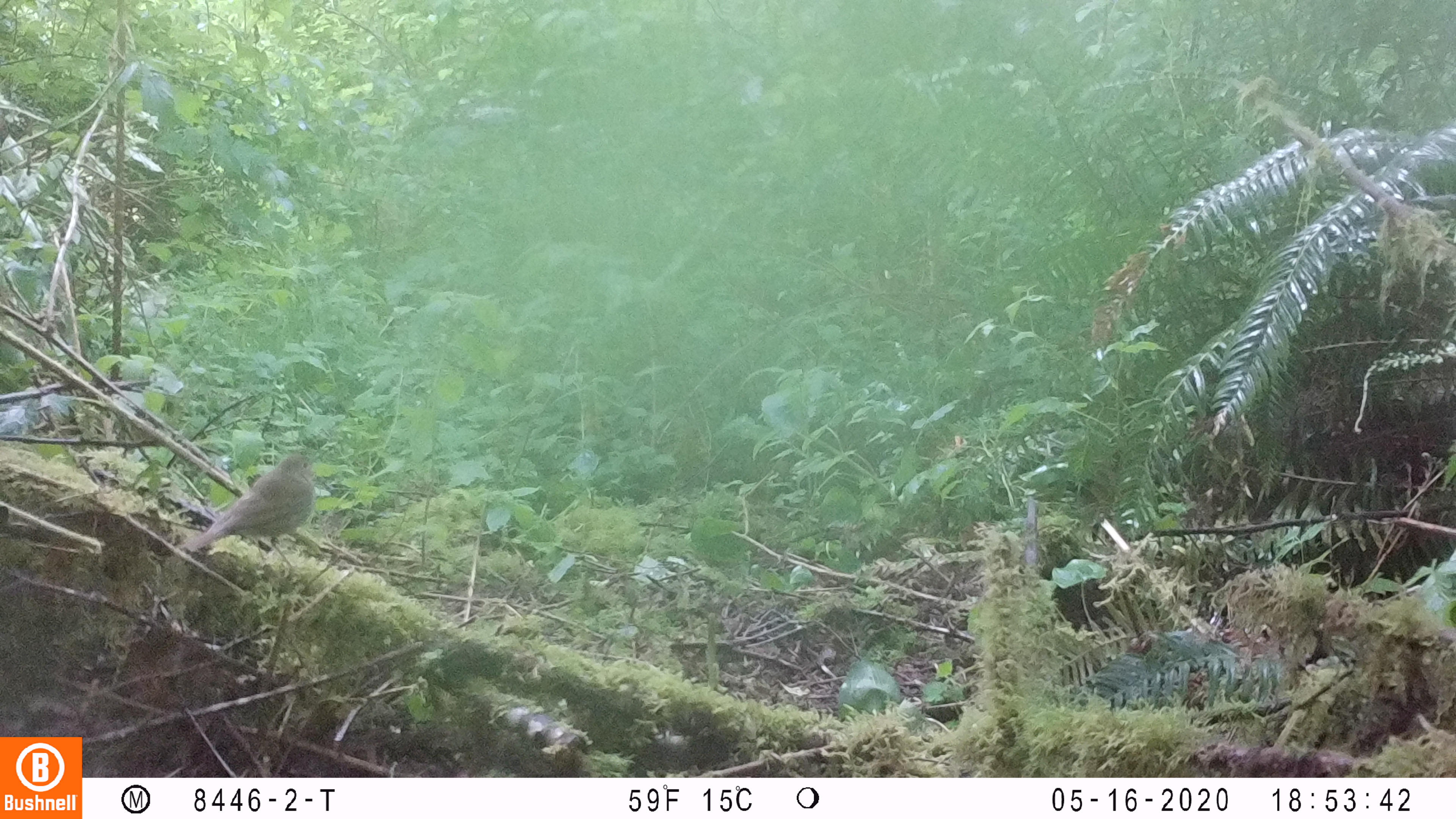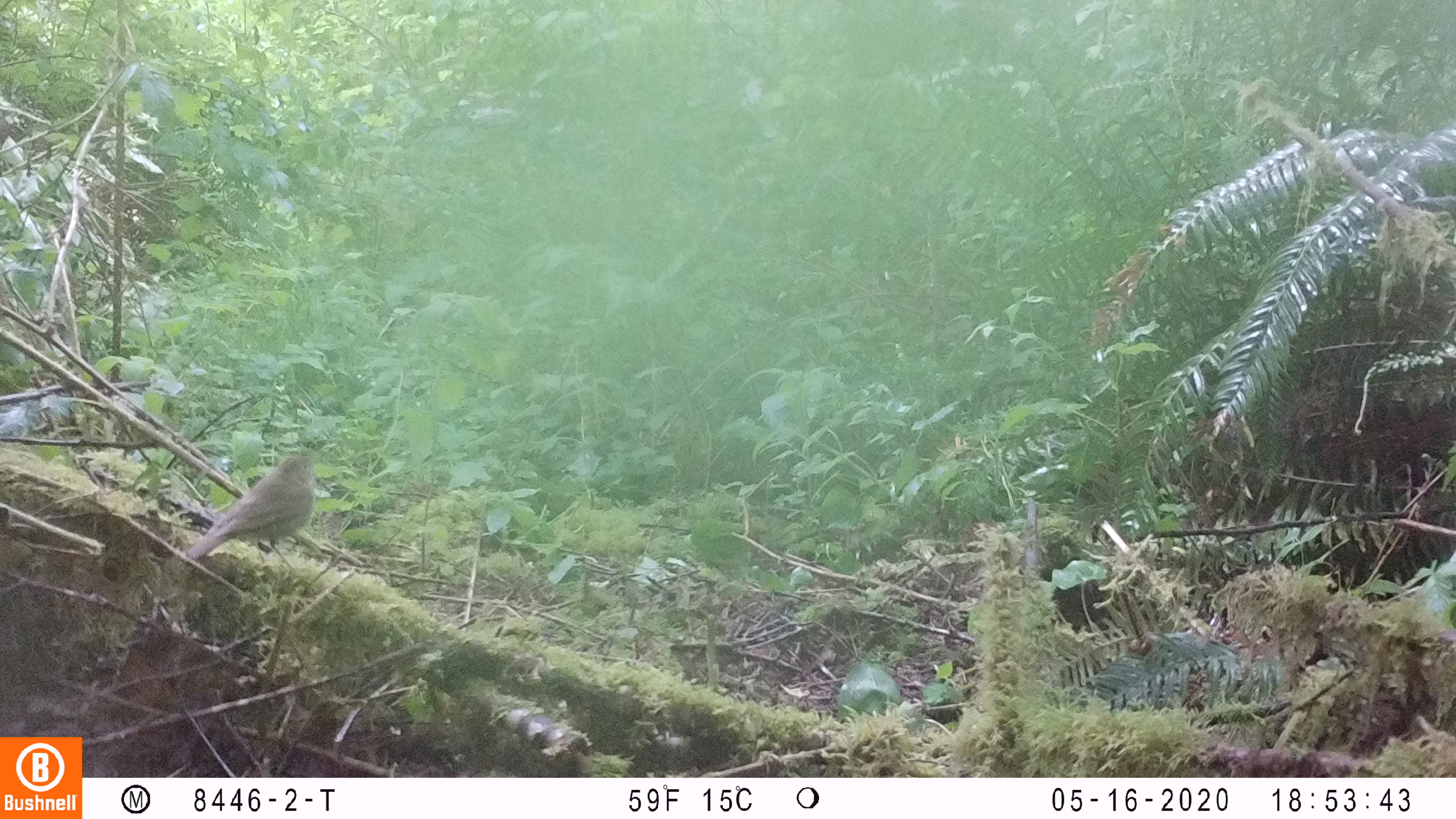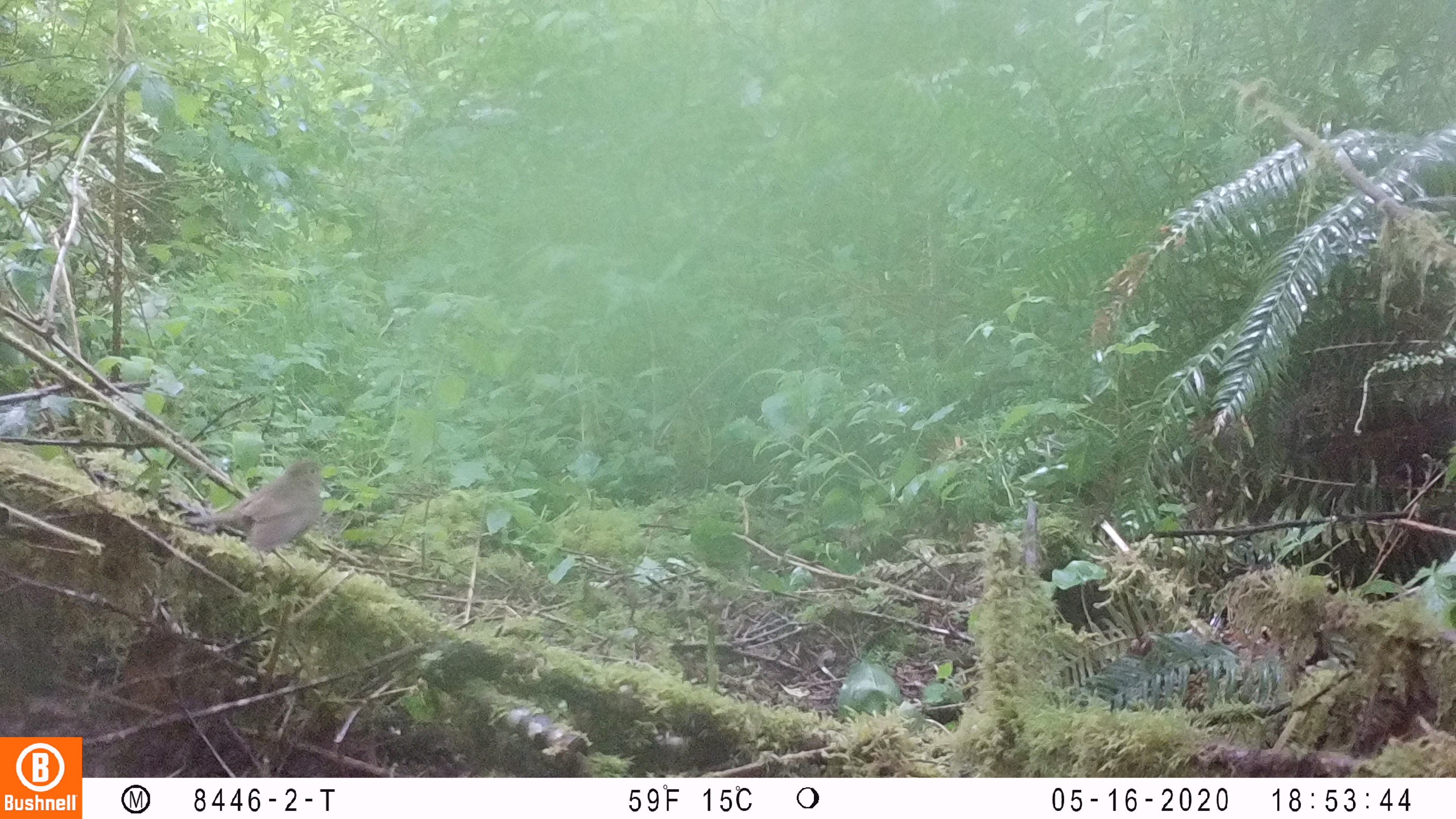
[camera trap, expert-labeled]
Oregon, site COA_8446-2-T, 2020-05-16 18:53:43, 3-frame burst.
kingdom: Animalia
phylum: Chordata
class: Aves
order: Passeriformes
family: Turdidae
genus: Catharus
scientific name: Catharus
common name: brown thrushes and nightingale-thrushes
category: catharus species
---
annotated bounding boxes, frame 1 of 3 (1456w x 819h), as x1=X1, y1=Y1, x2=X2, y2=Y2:
catharus species: x1=179, y1=447, x2=317, y2=559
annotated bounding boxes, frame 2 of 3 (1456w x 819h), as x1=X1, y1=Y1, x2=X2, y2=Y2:
catharus species: x1=181, y1=450, x2=326, y2=568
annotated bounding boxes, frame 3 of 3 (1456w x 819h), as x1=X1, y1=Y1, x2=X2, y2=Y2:
catharus species: x1=186, y1=454, x2=332, y2=569